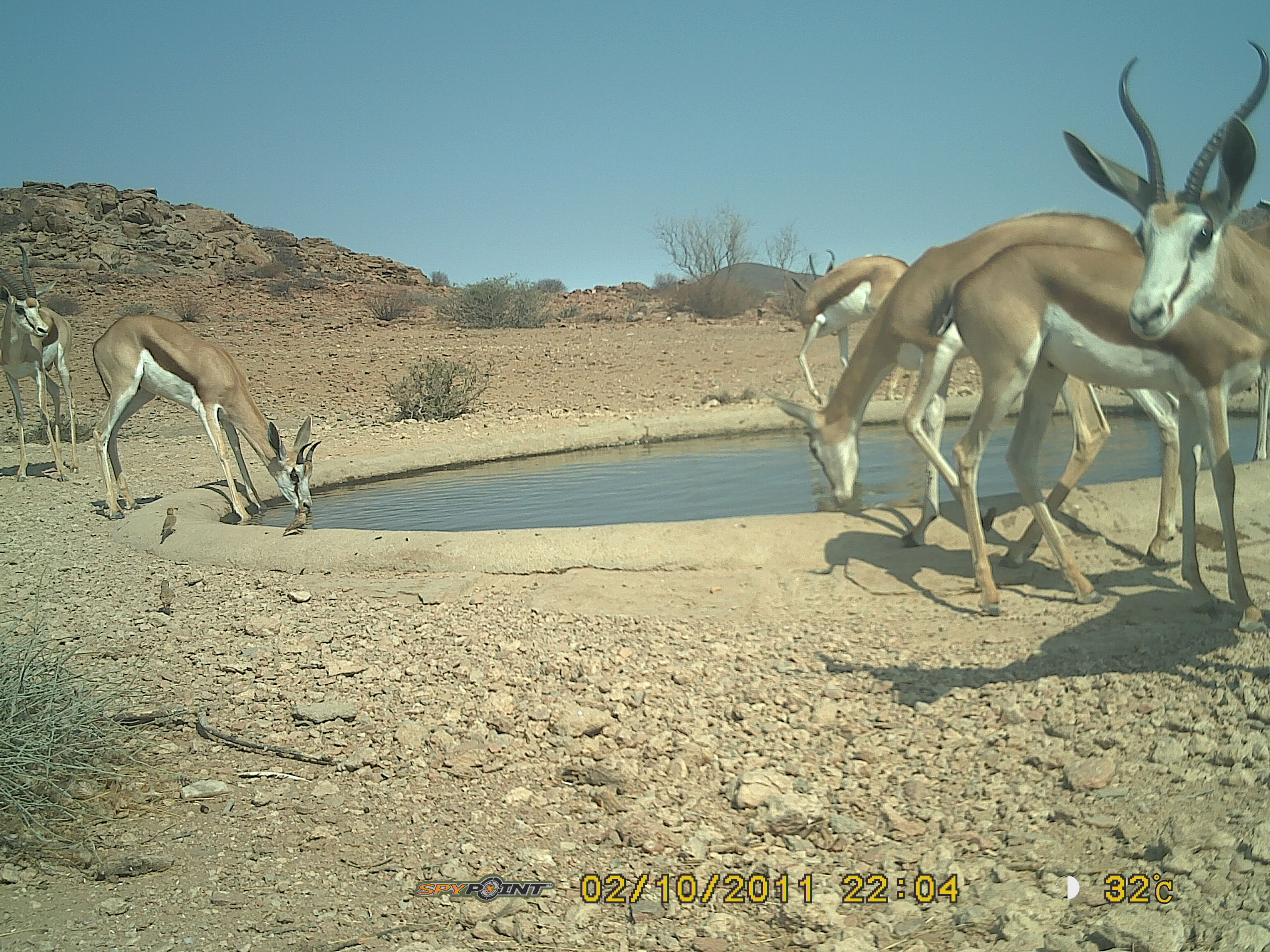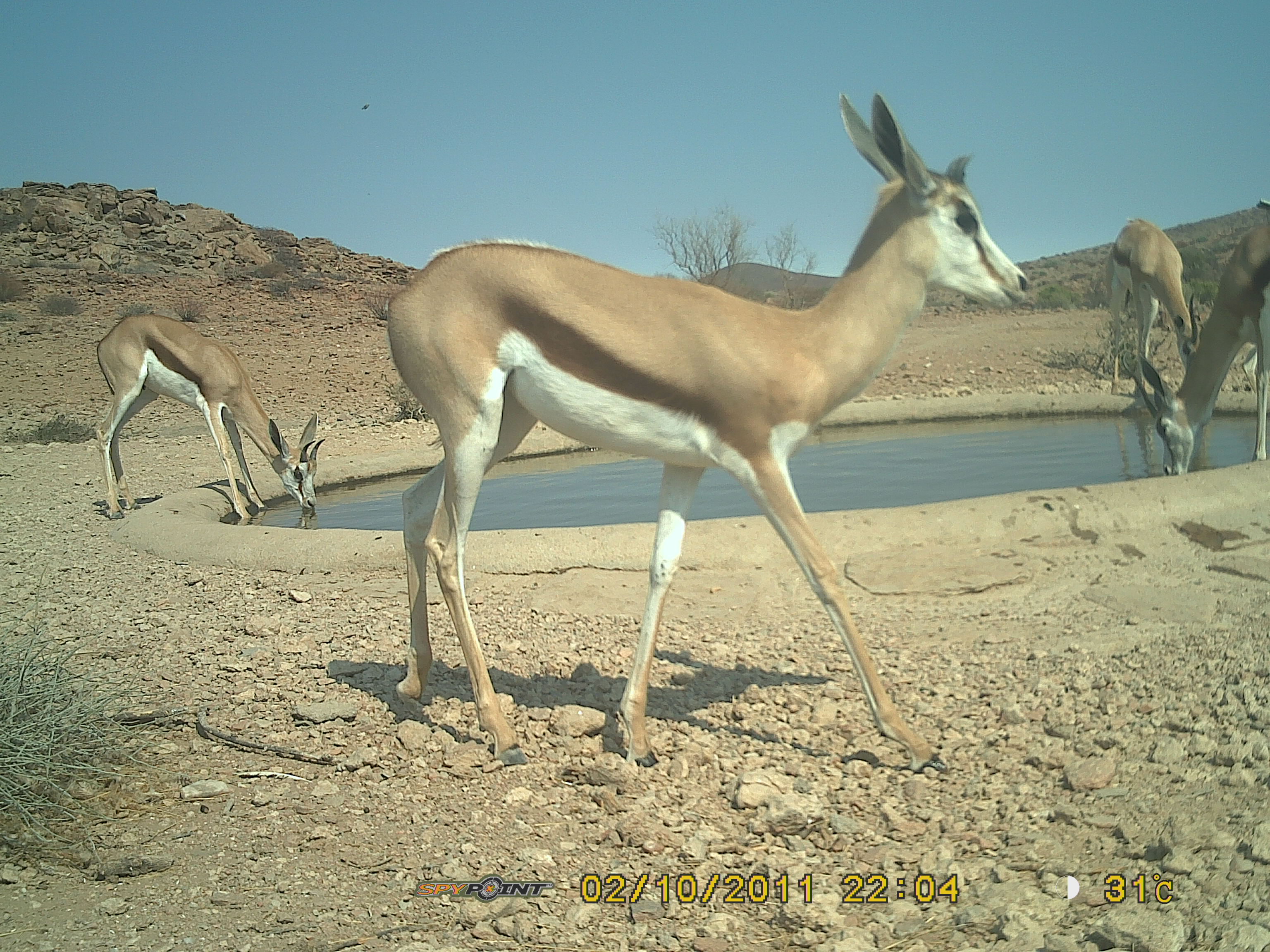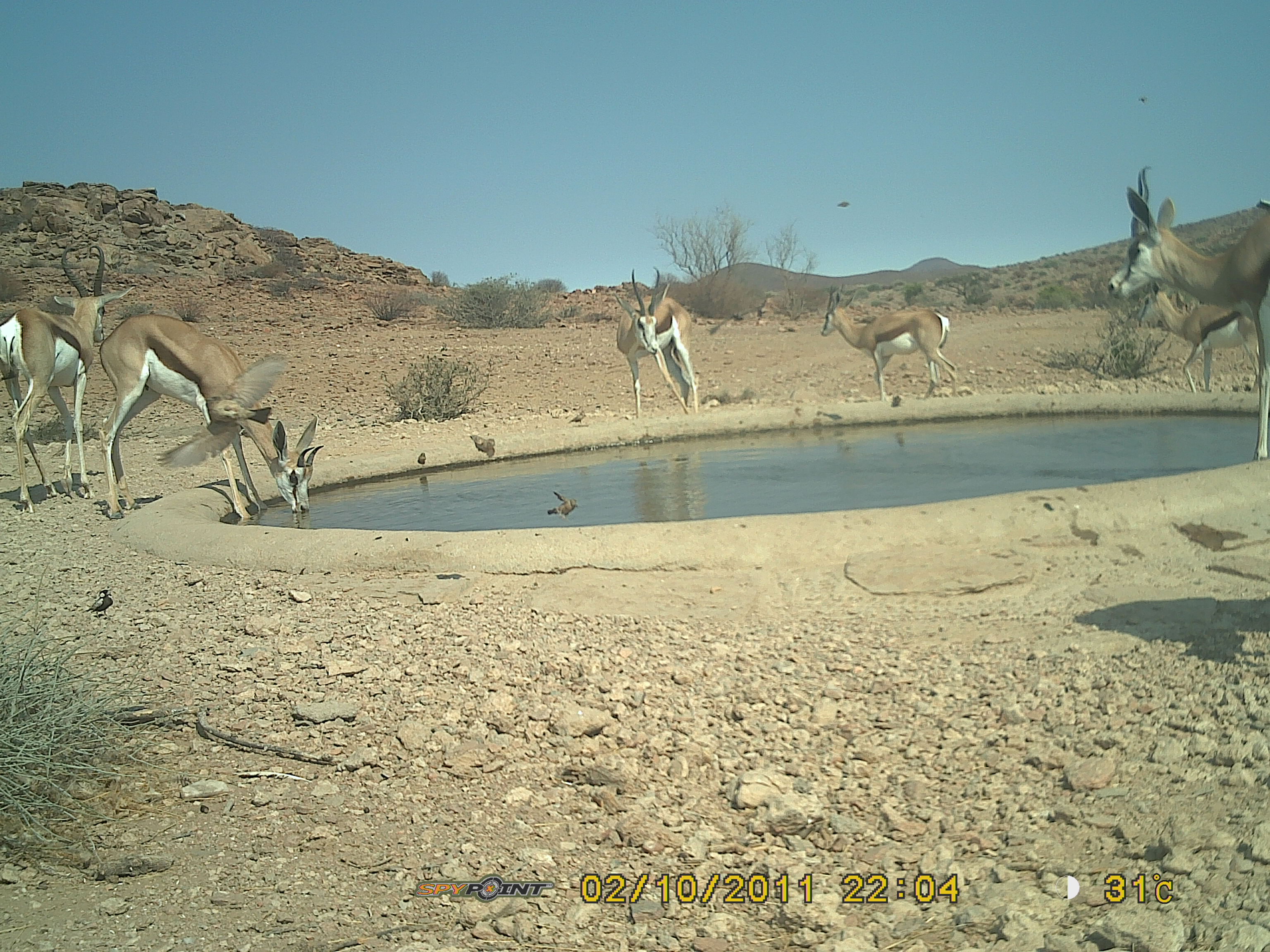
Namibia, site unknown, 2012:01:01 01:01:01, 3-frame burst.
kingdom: Animalia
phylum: Chordata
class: Mammalia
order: Artiodactyla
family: Bovidae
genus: Antidorcas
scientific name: Antidorcas marsupialis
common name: springbok